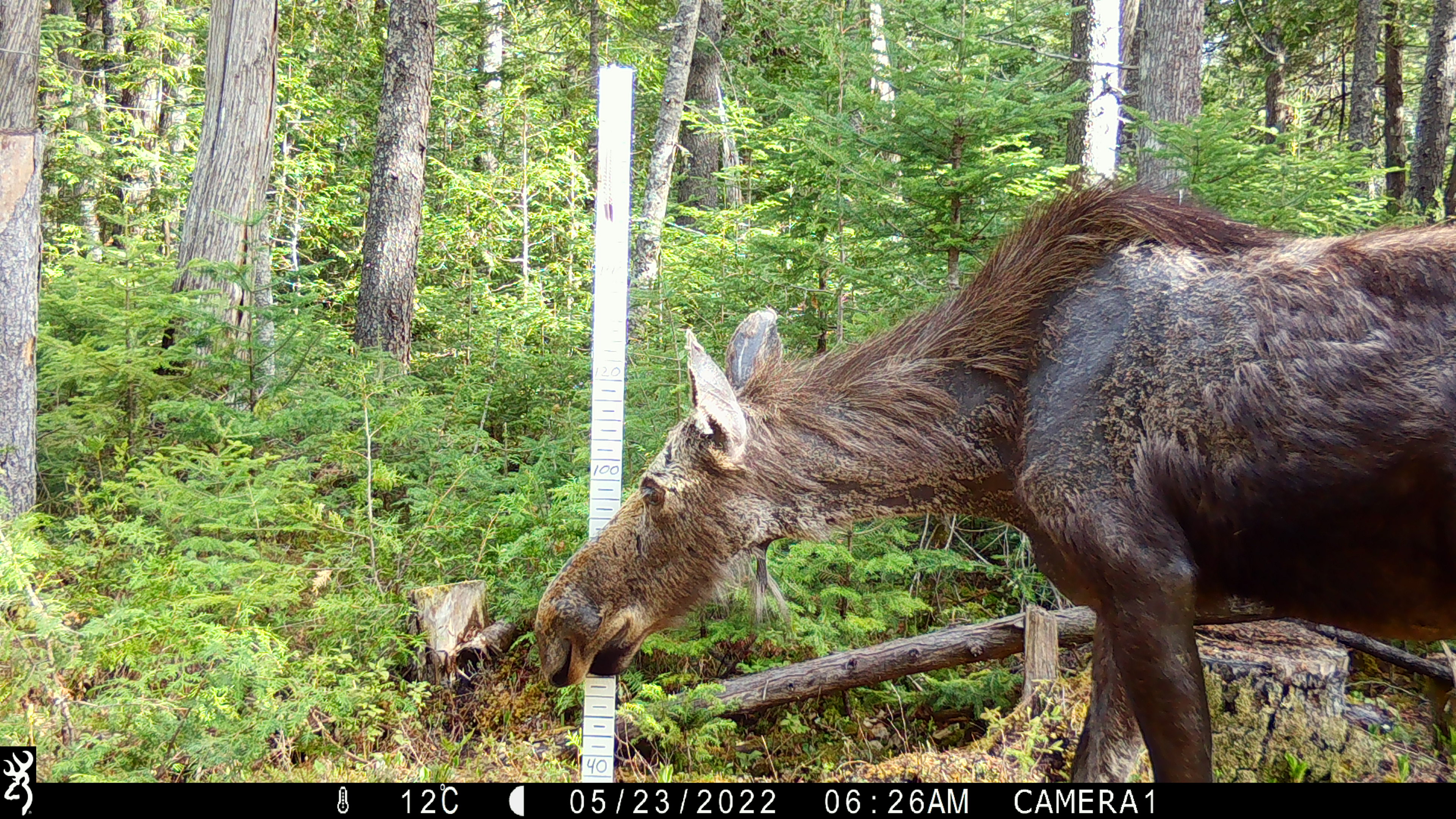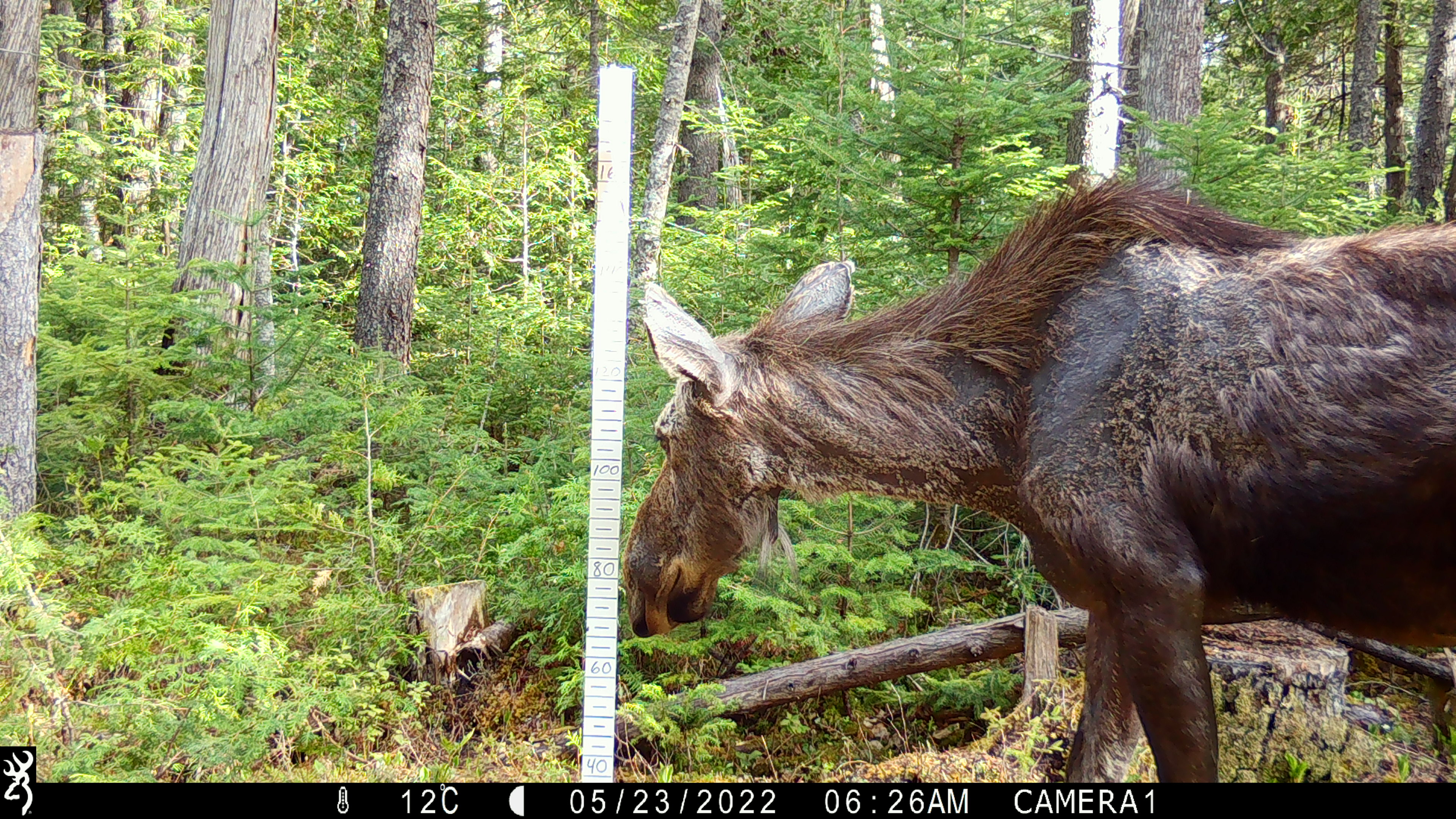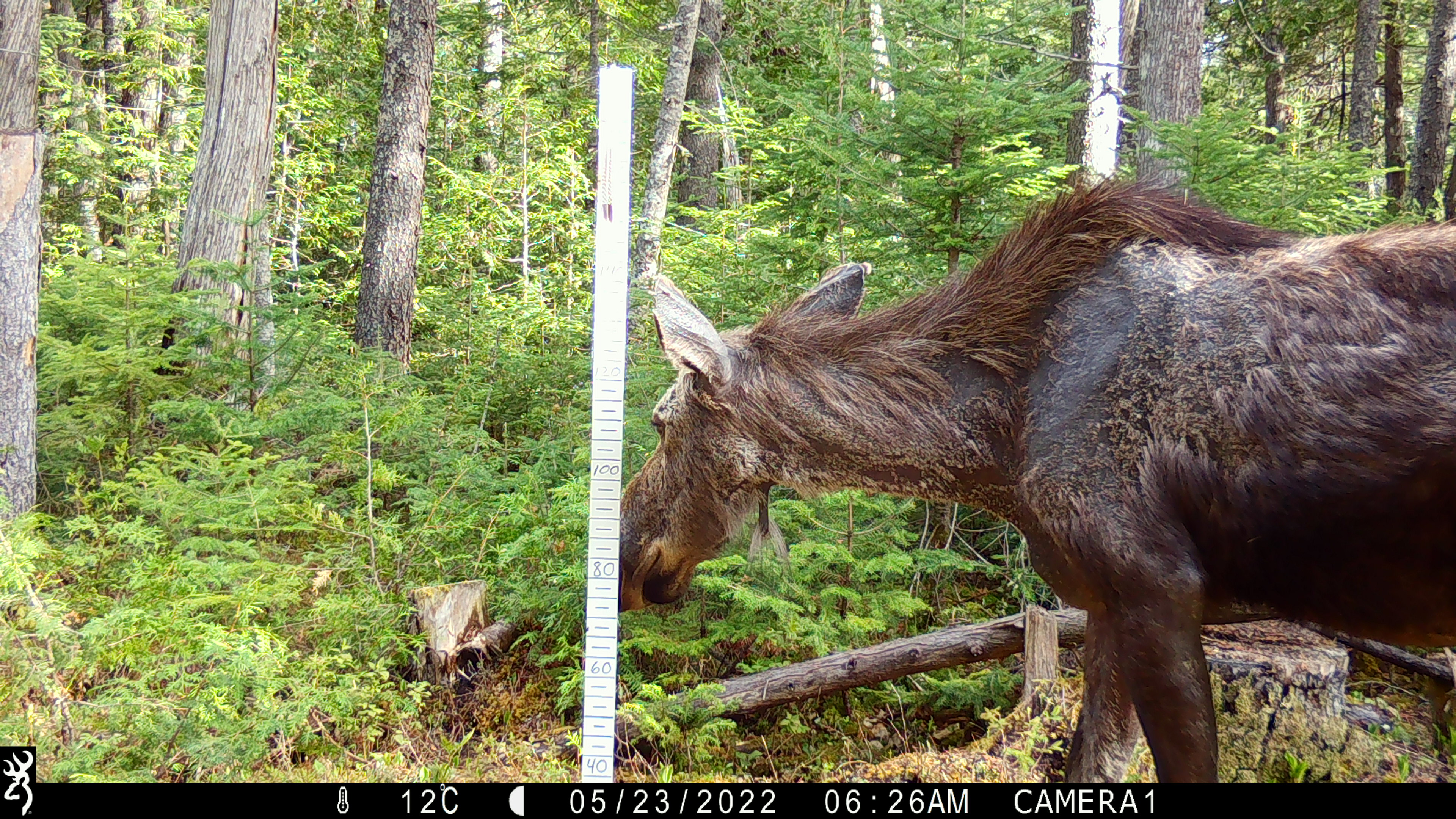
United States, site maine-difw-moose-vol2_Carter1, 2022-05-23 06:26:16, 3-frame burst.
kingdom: Animalia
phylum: Chordata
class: Mammalia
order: Artiodactyla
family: Cervidae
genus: Alces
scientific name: Alces alces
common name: moose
Moose (Alces alces).